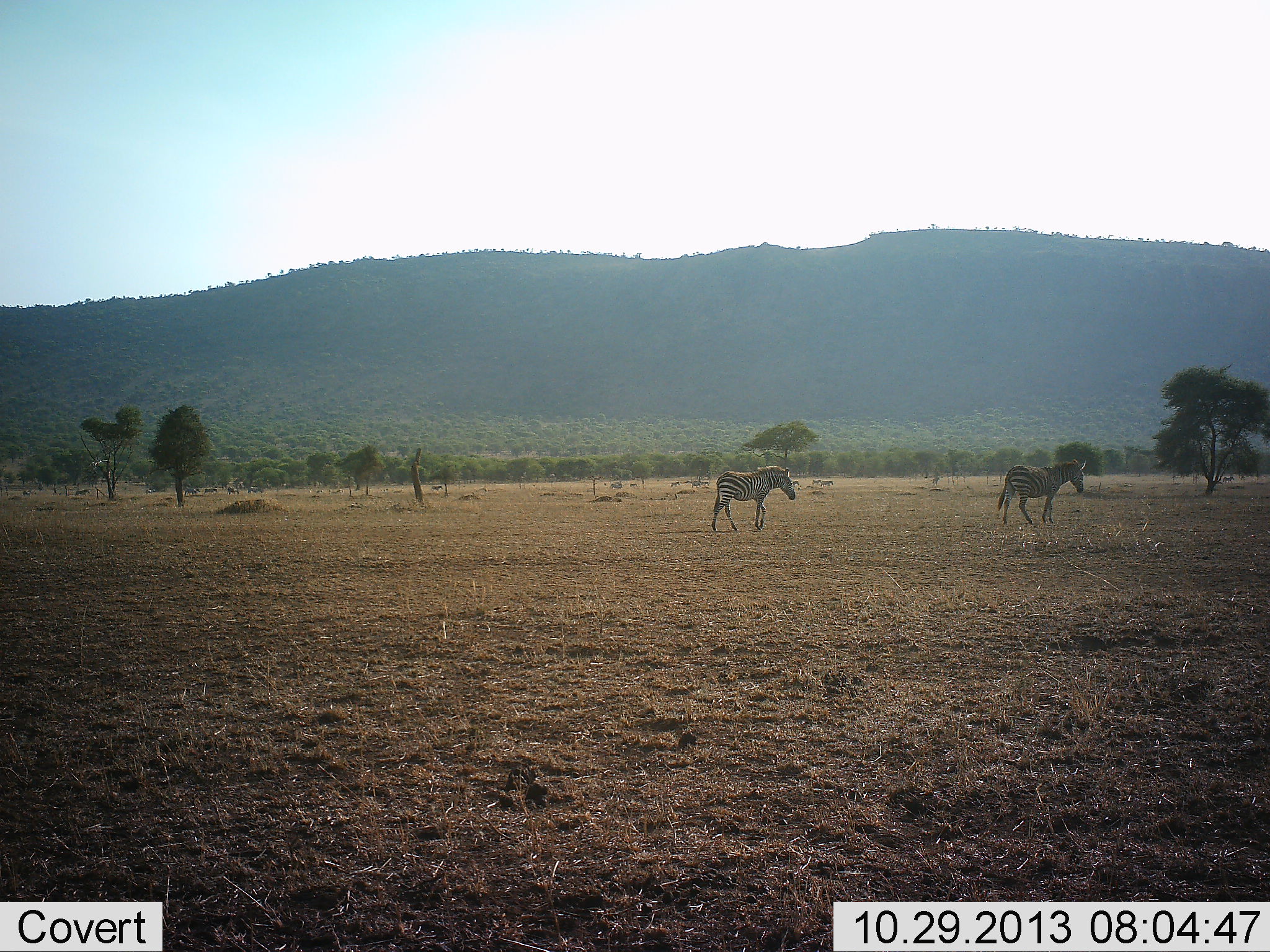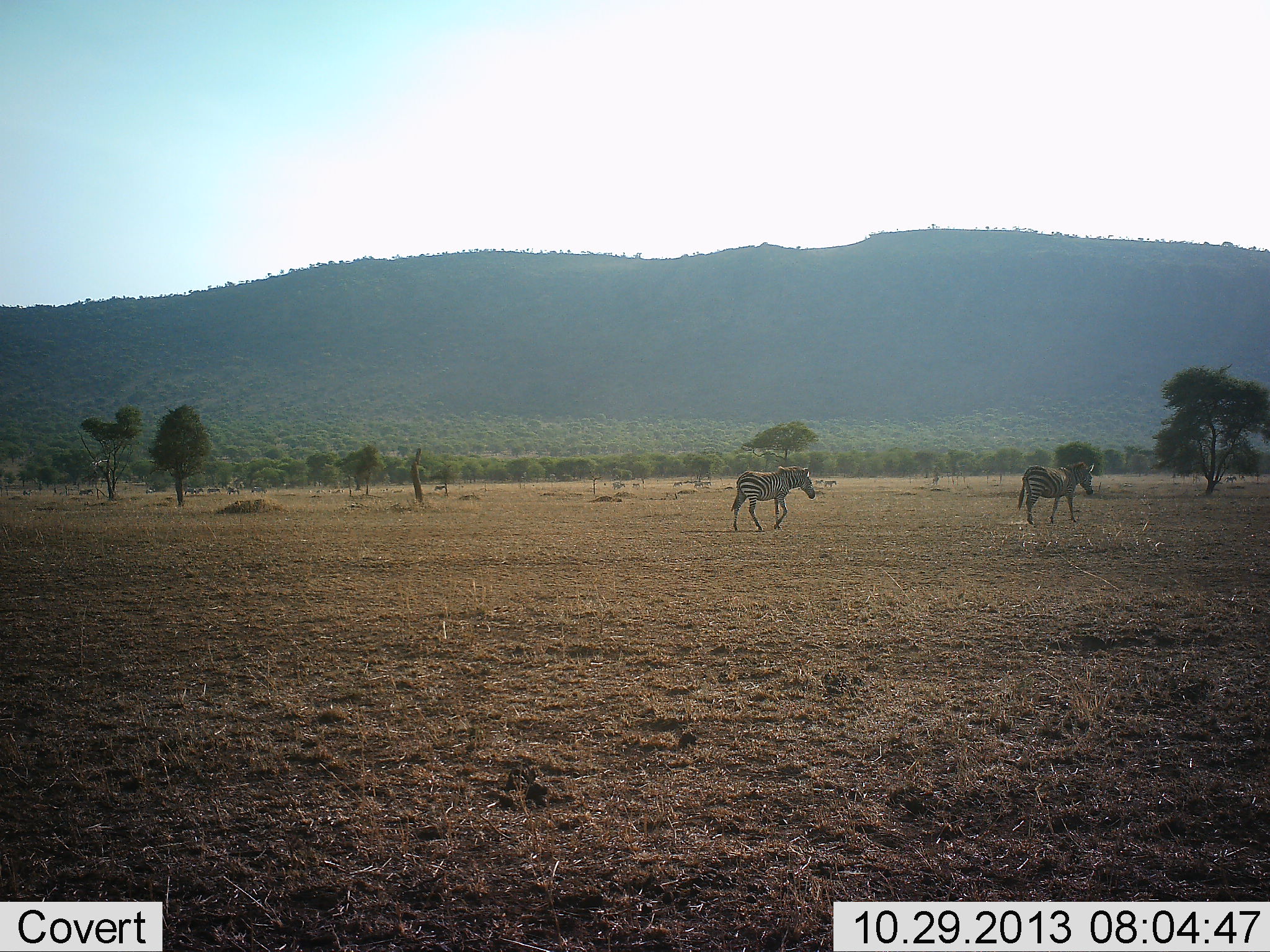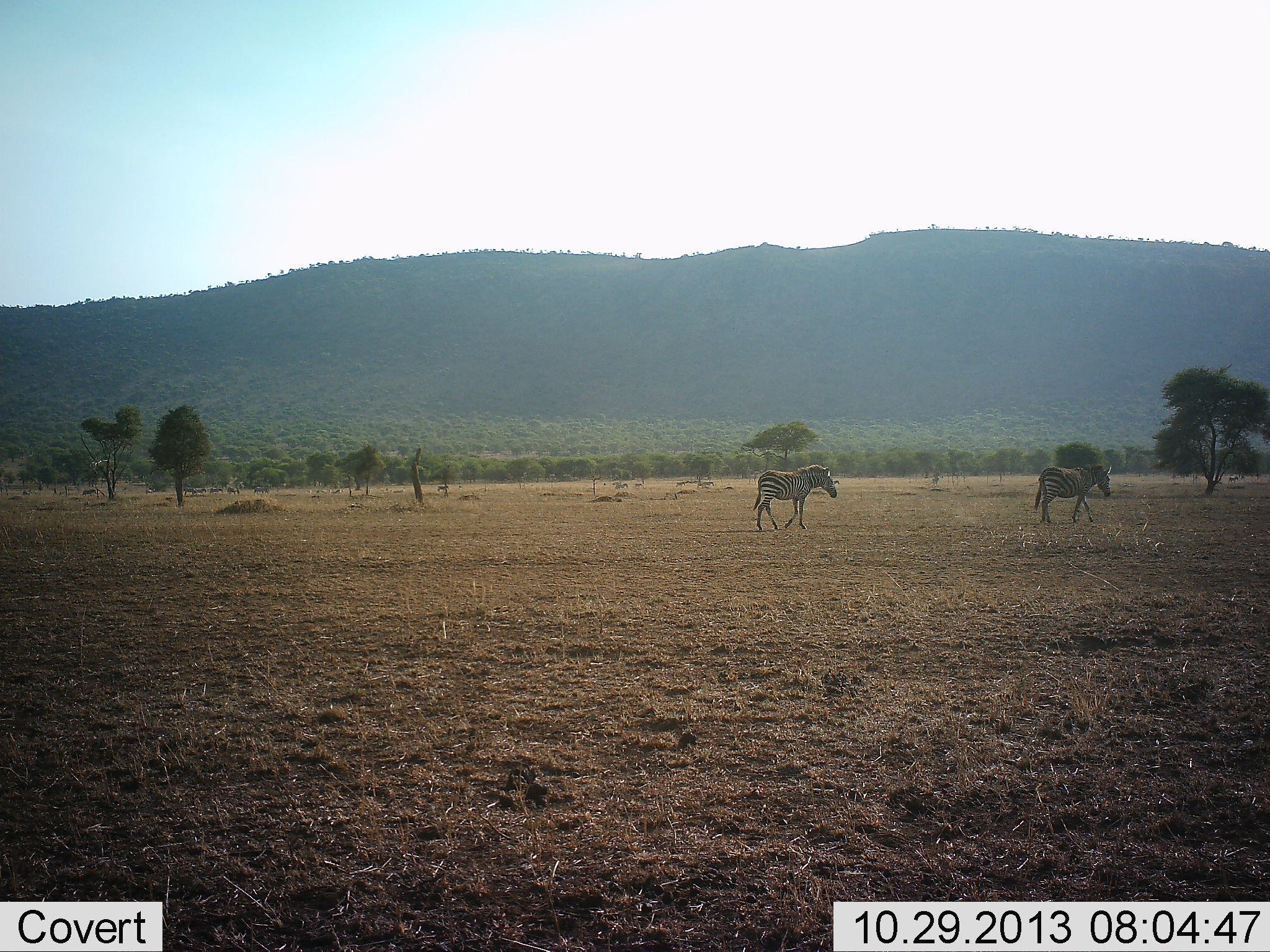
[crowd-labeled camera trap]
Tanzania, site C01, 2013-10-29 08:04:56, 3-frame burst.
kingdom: Animalia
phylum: Chordata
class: Mammalia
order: Perissodactyla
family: Equidae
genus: Equus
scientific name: Equus quagga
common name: plains zebra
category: zebra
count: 2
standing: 0%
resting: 0%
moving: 100%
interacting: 0%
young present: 0%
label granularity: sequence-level